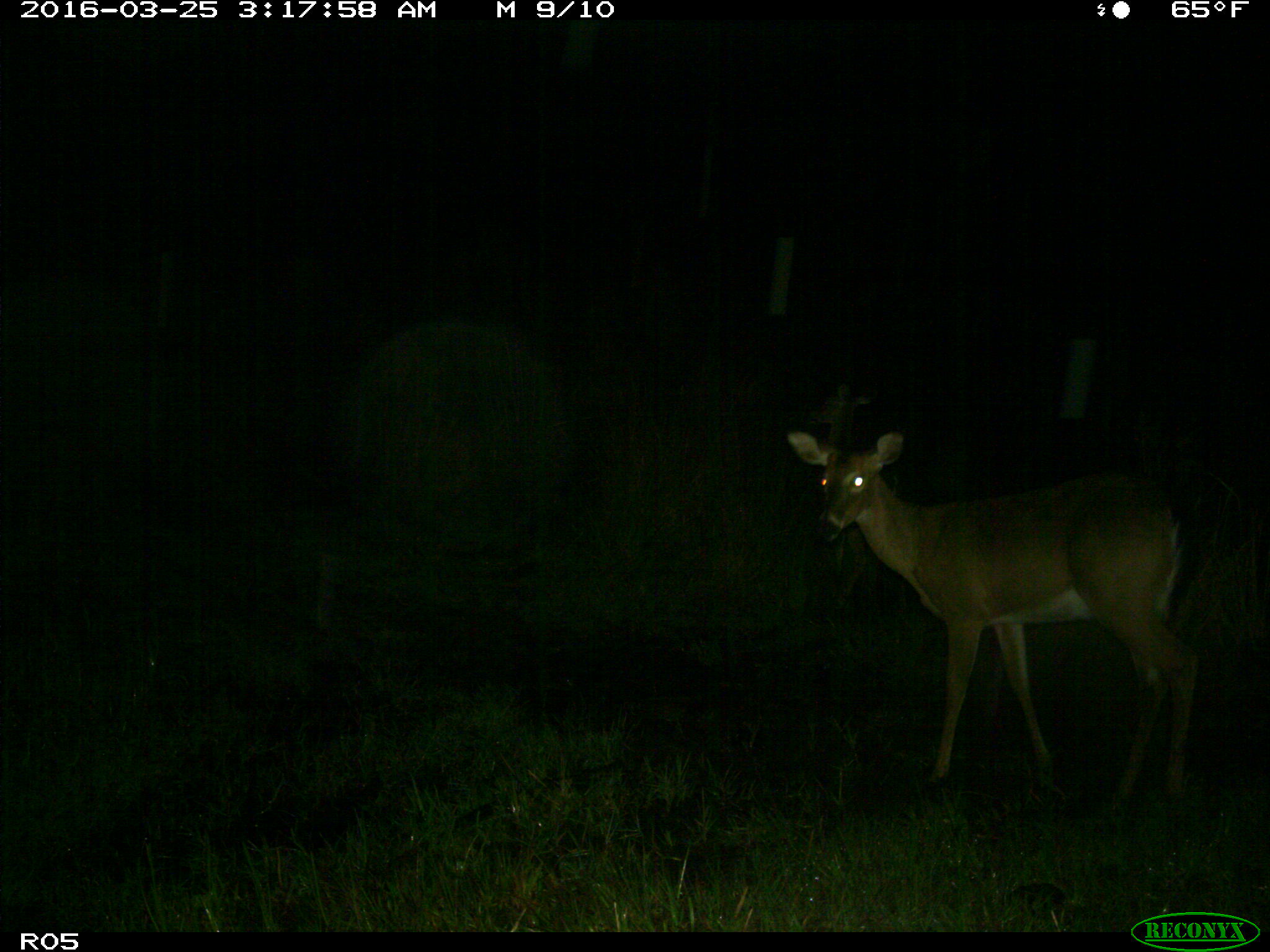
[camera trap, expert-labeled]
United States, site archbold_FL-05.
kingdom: Animalia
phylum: Chordata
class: Mammalia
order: Artiodactyla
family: Cervidae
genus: Odocoileus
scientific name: Odocoileus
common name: deer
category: unidentified deer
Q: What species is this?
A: Unidentified deer (deer) (Odocoileus).